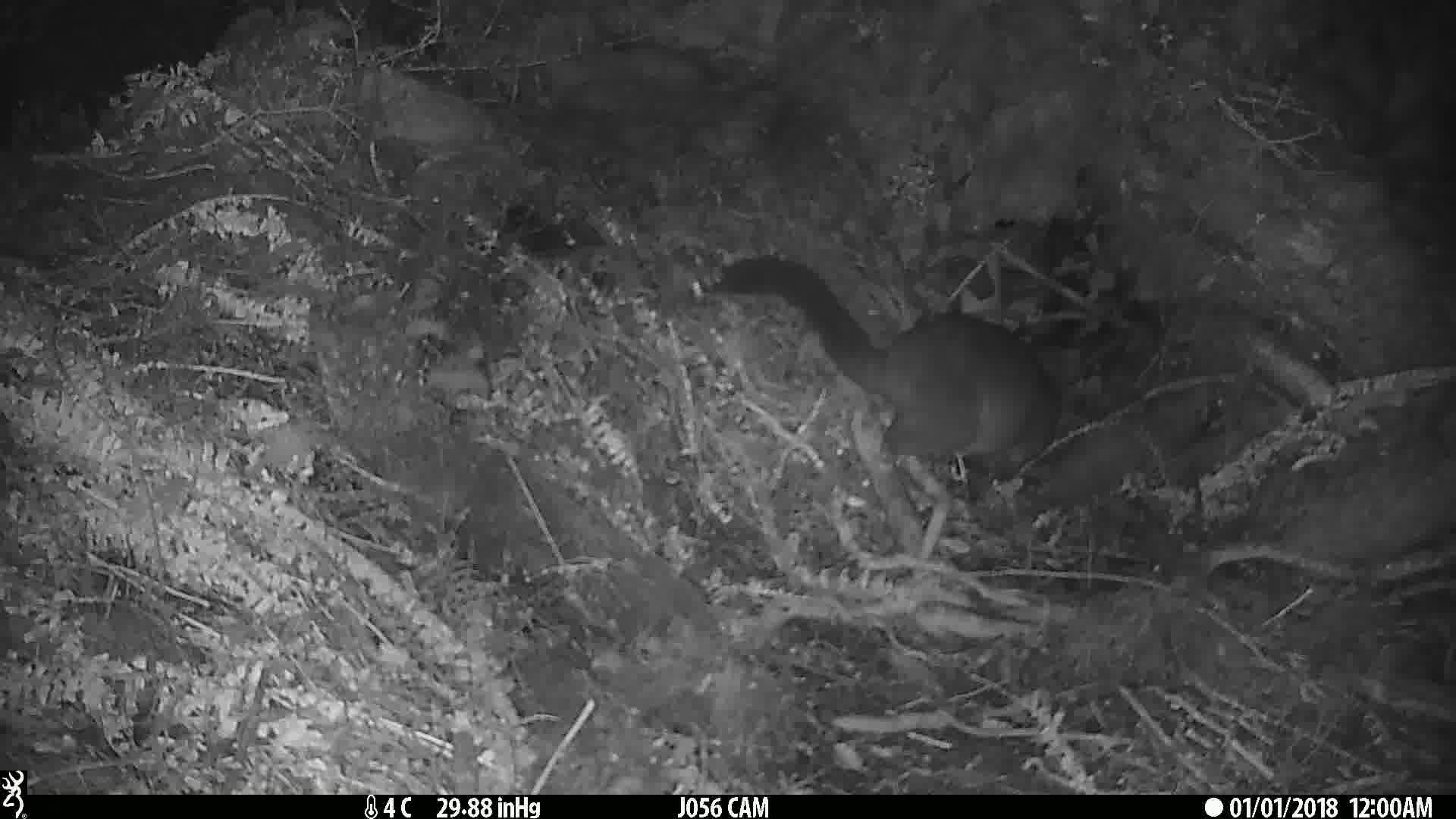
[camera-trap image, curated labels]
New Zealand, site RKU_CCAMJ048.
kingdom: Animalia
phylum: Chordata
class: Mammalia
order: Diprotodontia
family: Phalangeridae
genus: Trichosurus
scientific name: Trichosurus vulpecula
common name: common brushtail possum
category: possum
Possum (common brushtail possum) (Trichosurus vulpecula).